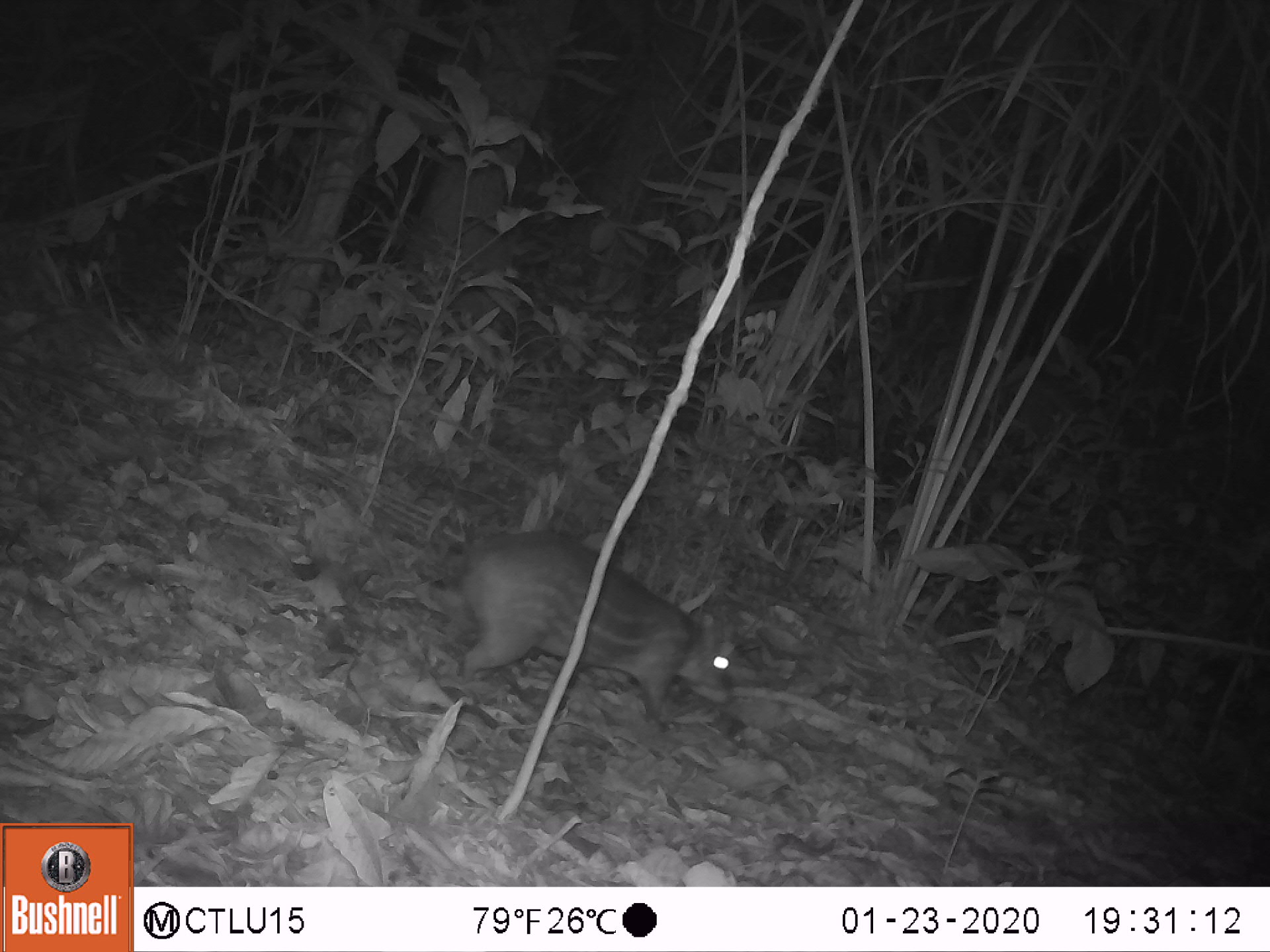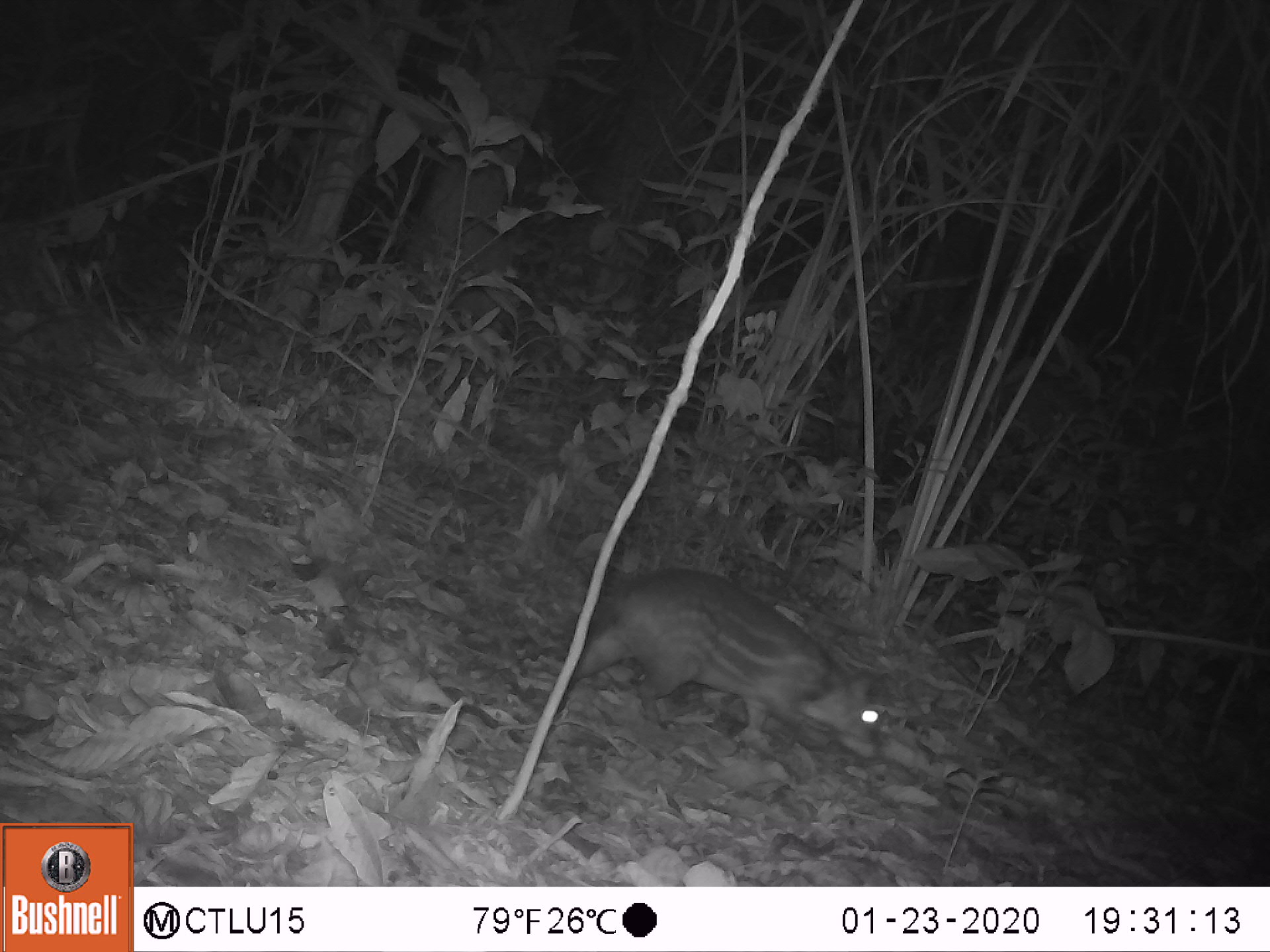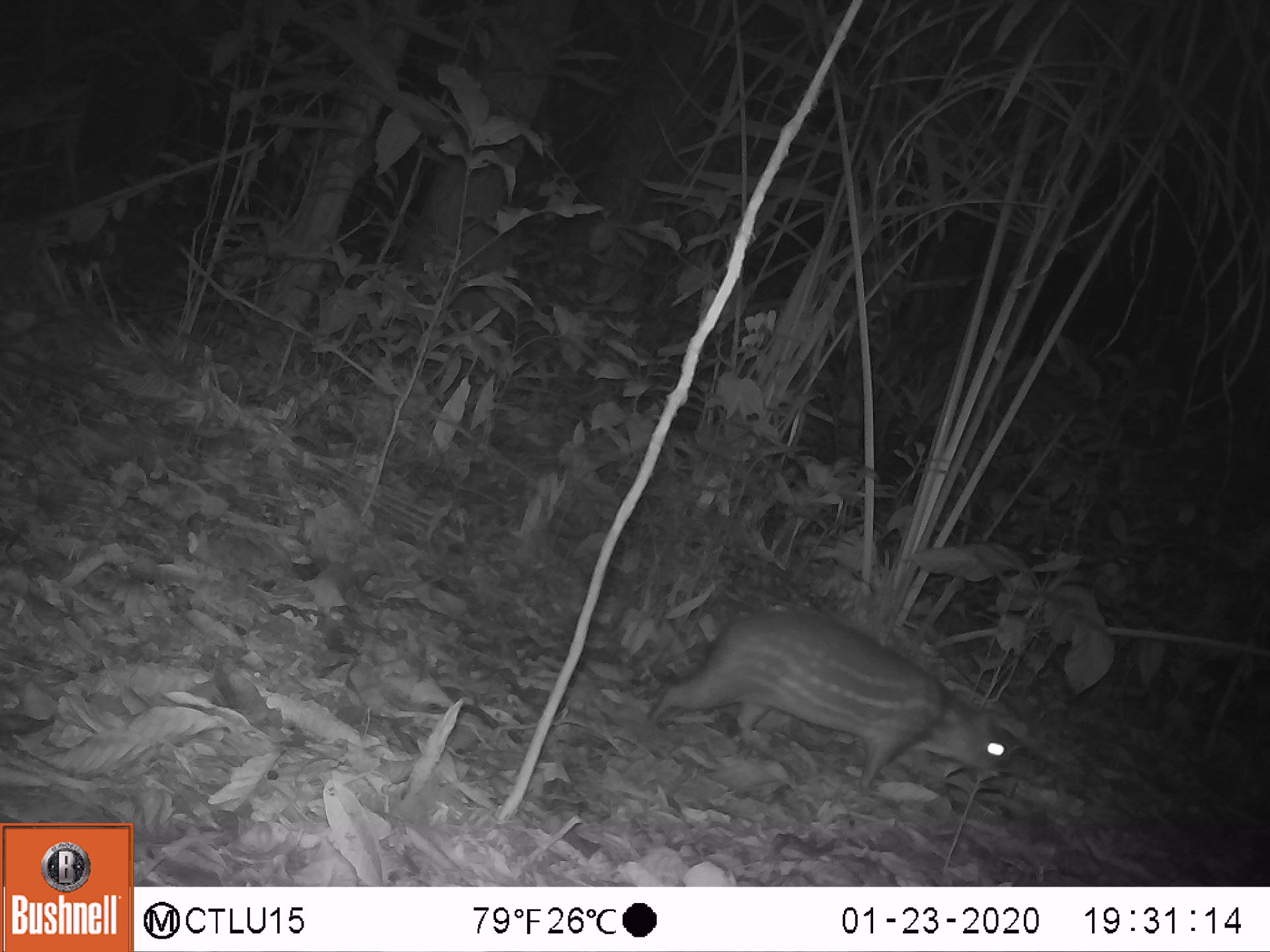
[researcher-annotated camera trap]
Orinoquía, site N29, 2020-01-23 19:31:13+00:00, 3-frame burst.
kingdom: Animalia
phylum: Chordata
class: Mammalia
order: Rodentia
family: Cuniculidae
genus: Cuniculus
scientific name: Cuniculus paca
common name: spotted paca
Spotted paca (Cuniculus paca).